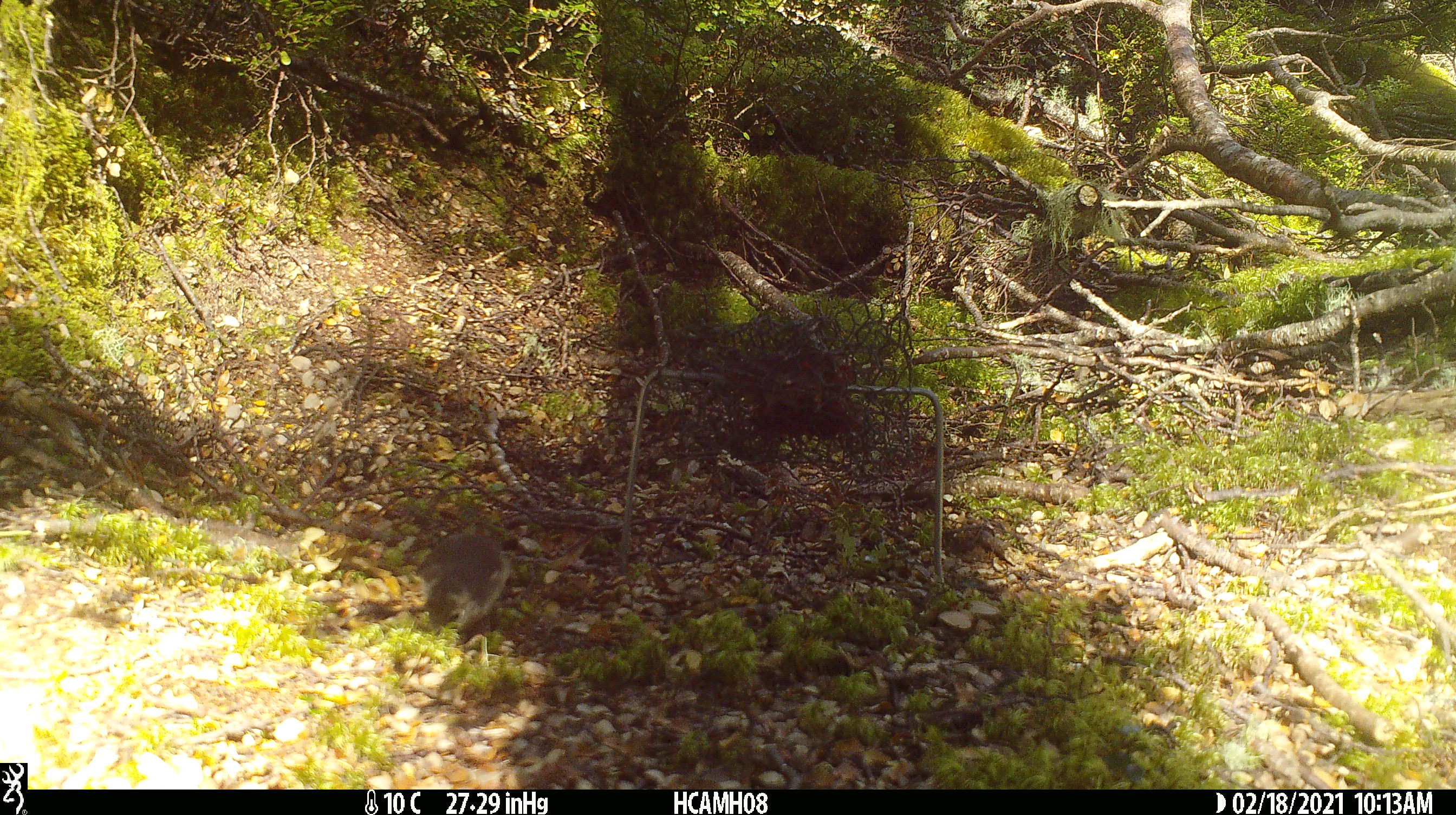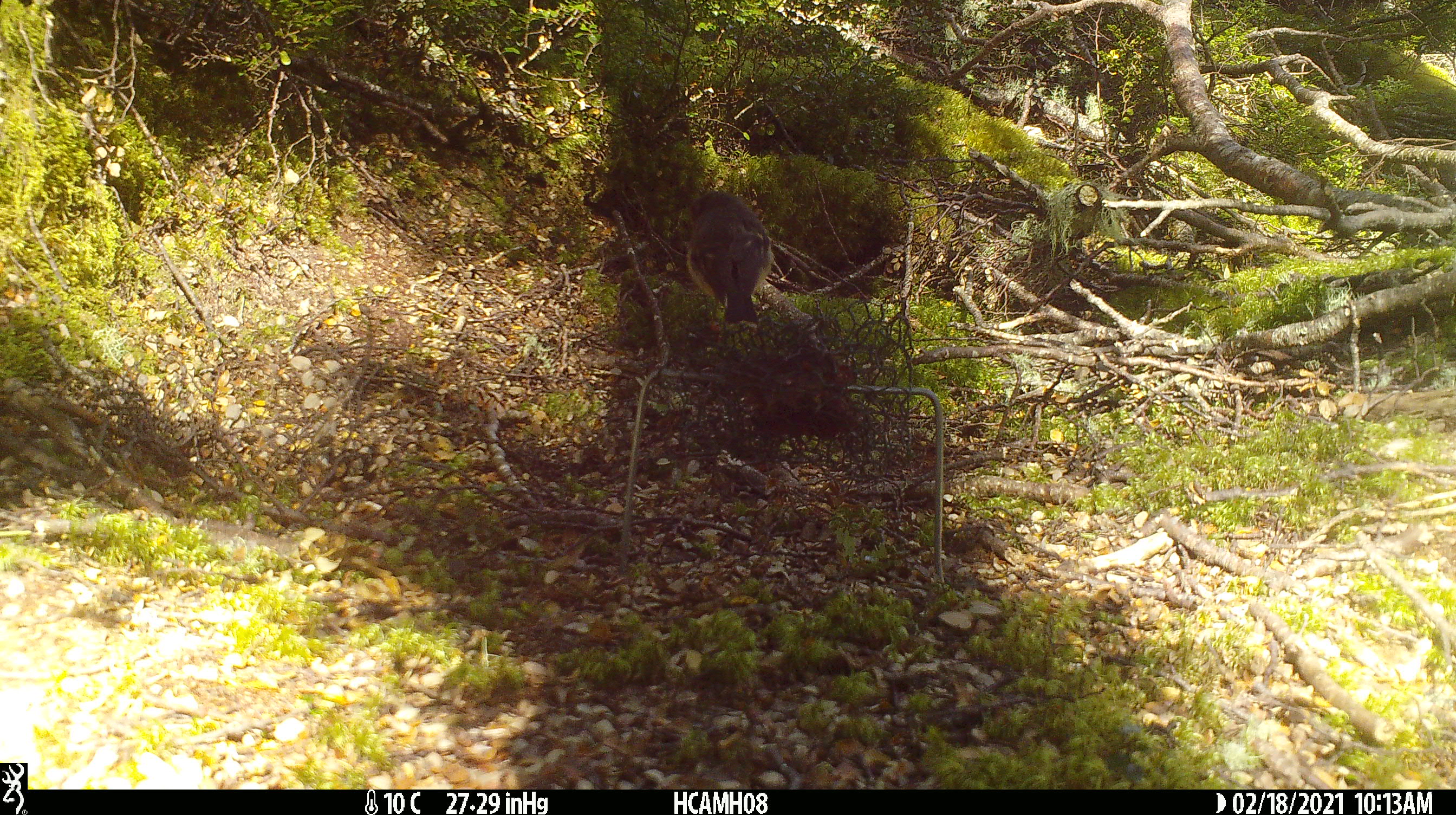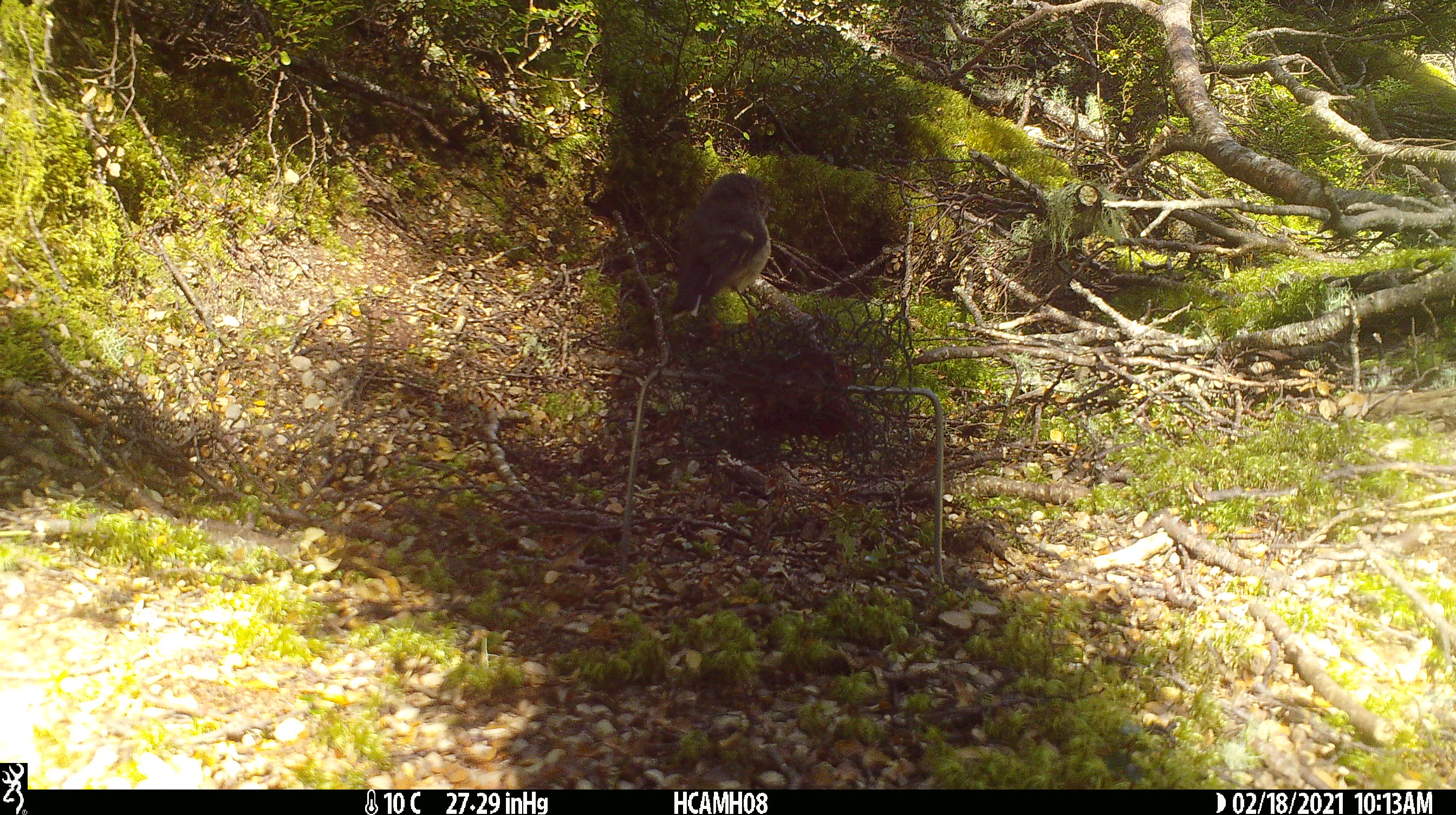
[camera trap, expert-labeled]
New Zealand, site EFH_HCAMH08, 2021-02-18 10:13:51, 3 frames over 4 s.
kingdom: Animalia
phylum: Chordata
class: Aves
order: Passeriformes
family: Petroicidae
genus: Petroica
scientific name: Petroica macrocephala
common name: tomtit